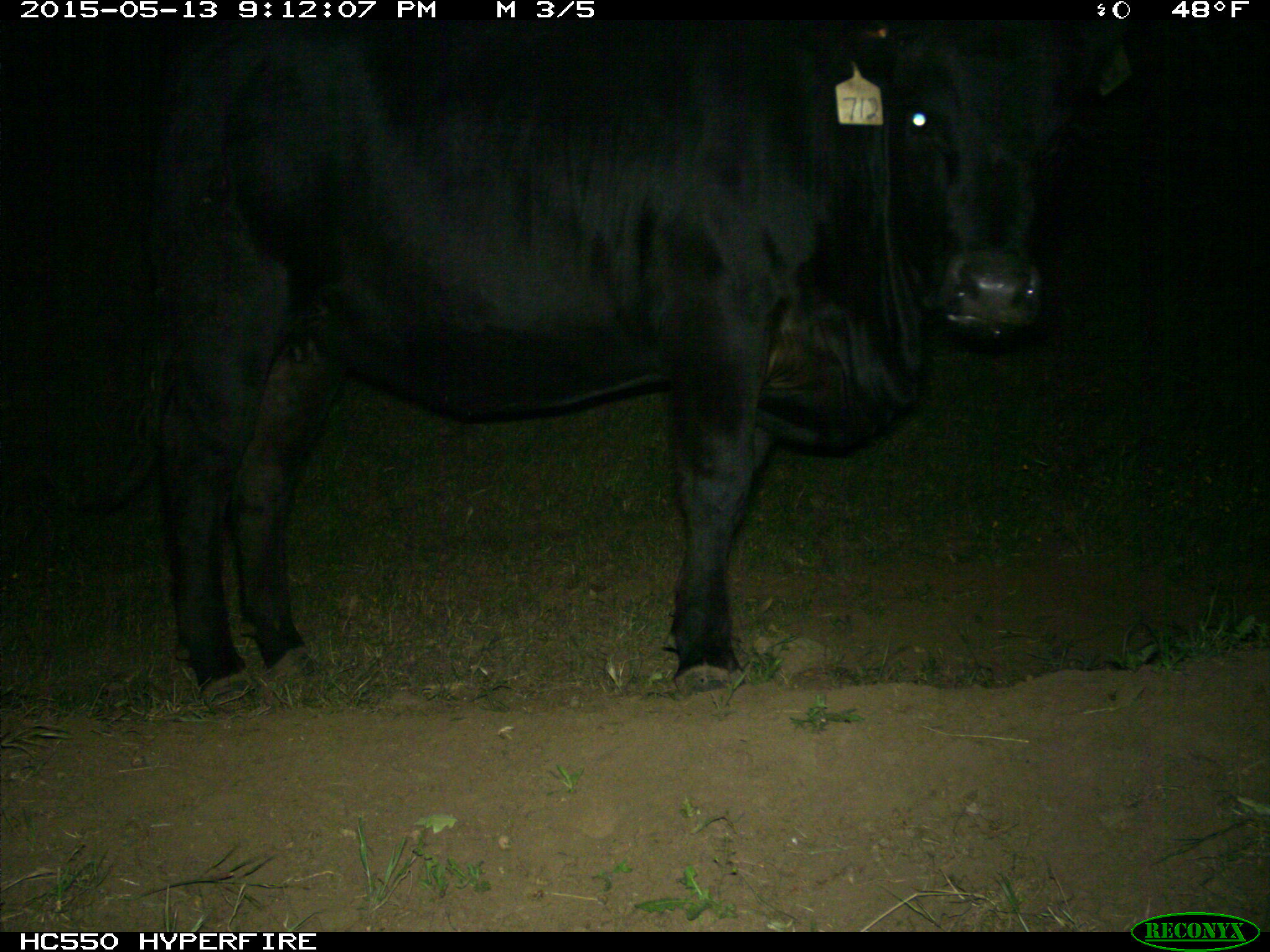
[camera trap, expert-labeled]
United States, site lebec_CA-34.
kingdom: Animalia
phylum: Chordata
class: Mammalia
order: Artiodactyla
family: Bovidae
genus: Bos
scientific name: Bos taurus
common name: domestic cow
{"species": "Bos taurus (domestic cow)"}